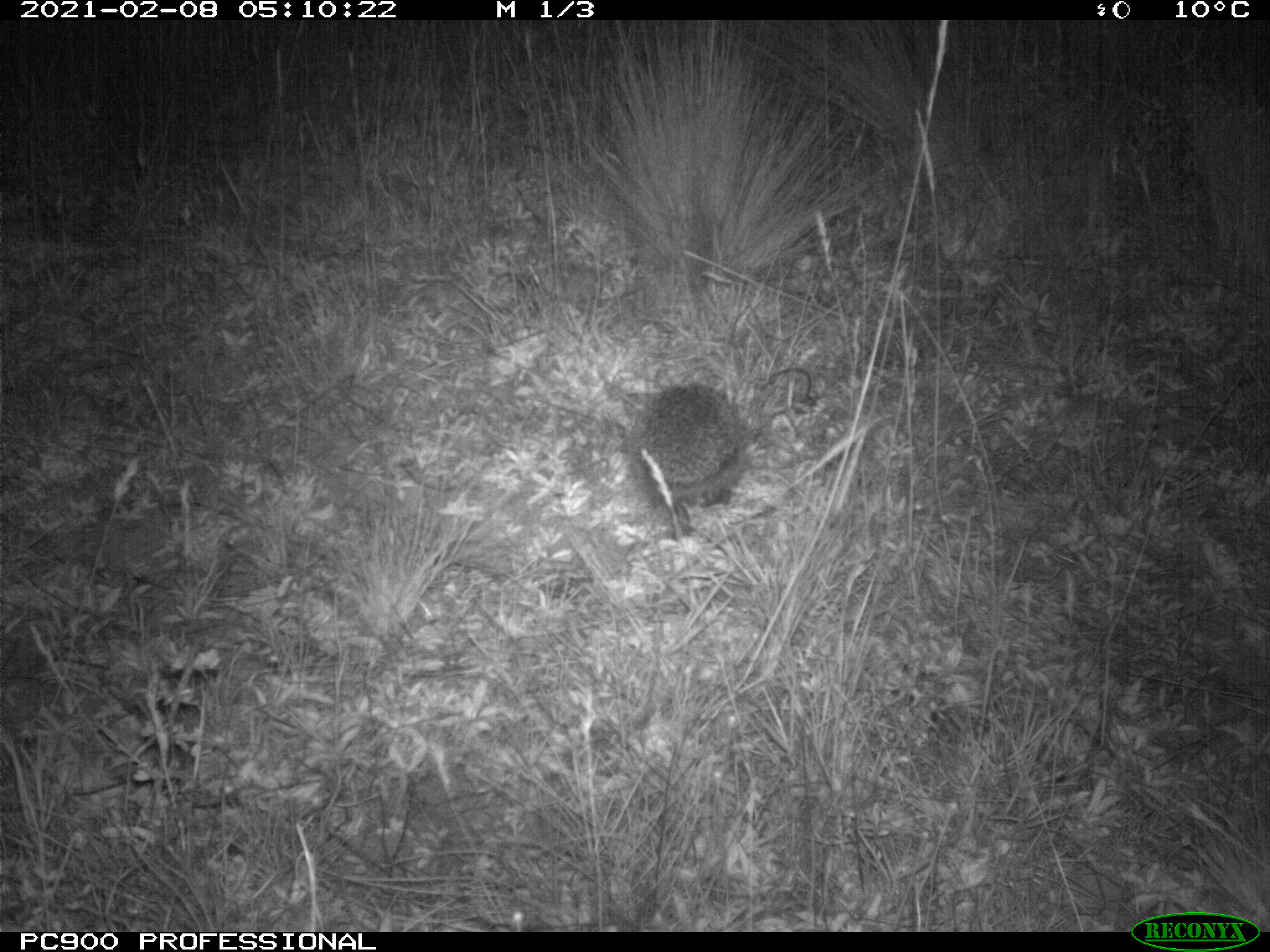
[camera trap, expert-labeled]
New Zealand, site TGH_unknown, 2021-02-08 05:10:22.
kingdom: Animalia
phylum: Chordata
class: Mammalia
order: Eulipotyphla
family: Erinaceidae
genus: Erinaceus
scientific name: Erinaceus europaeus europaeus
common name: european hedgehog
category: hedgehog